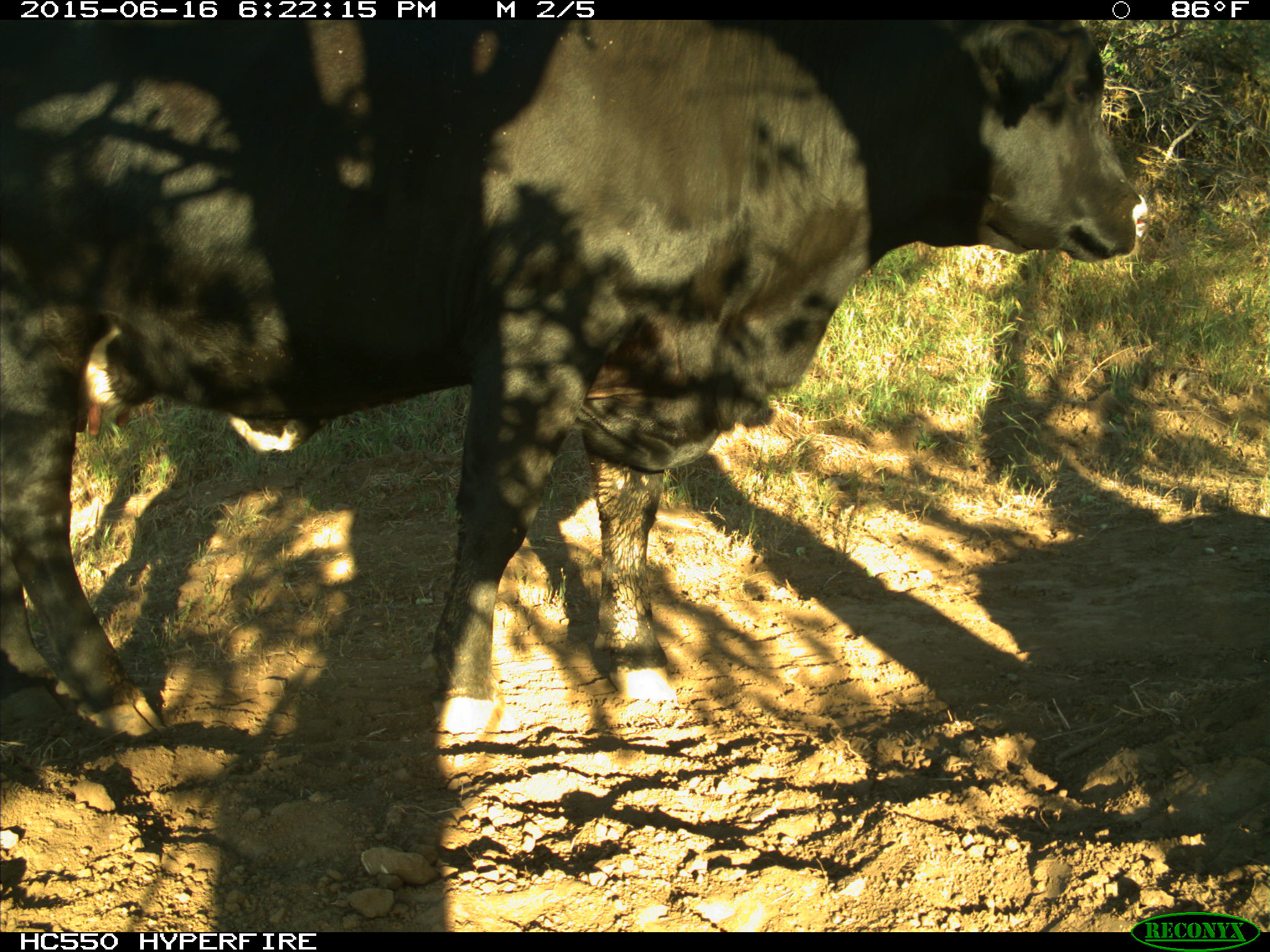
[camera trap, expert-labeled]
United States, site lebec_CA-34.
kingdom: Animalia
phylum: Chordata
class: Mammalia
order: Artiodactyla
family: Bovidae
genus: Bos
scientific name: Bos taurus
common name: domestic cow